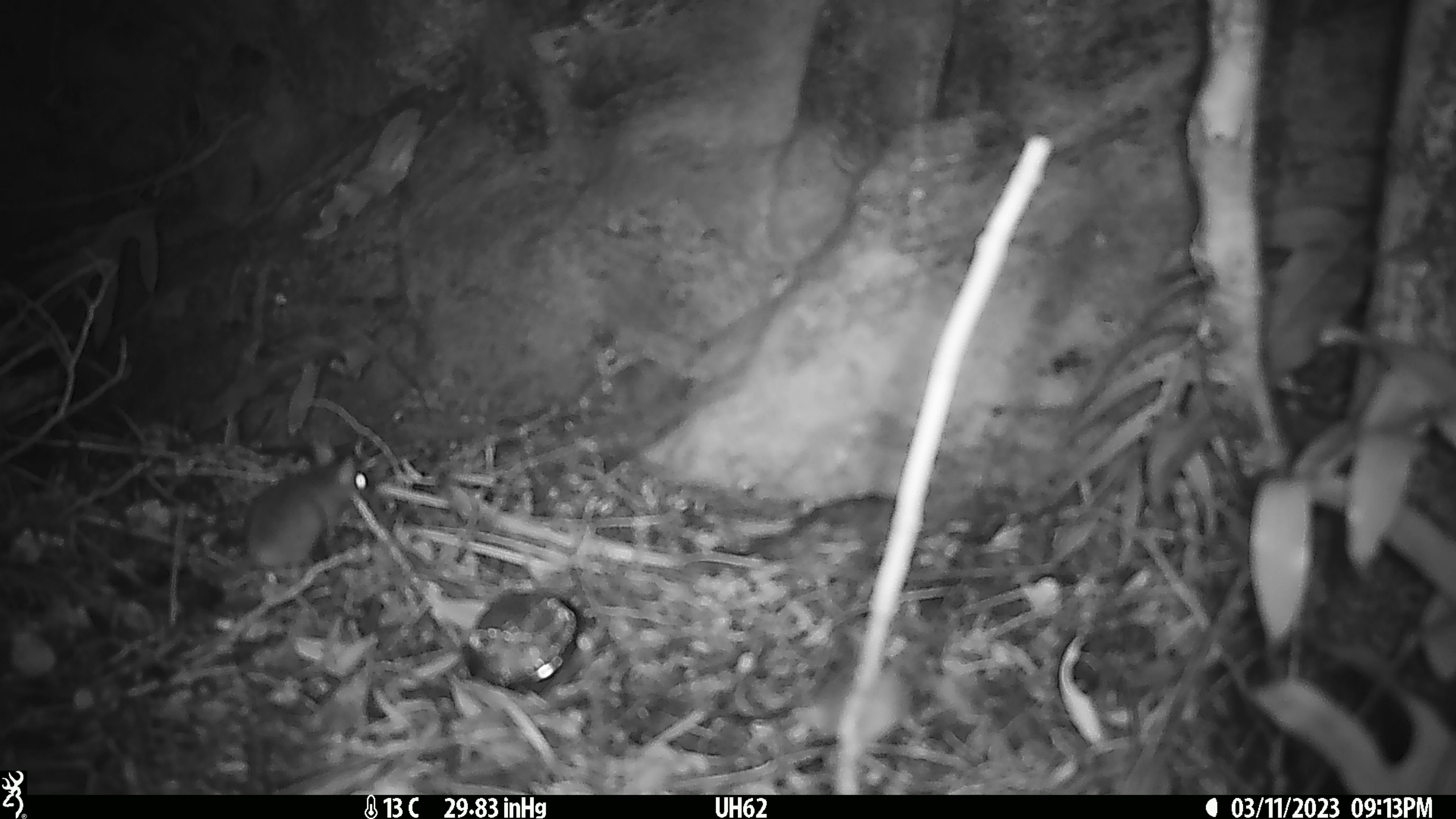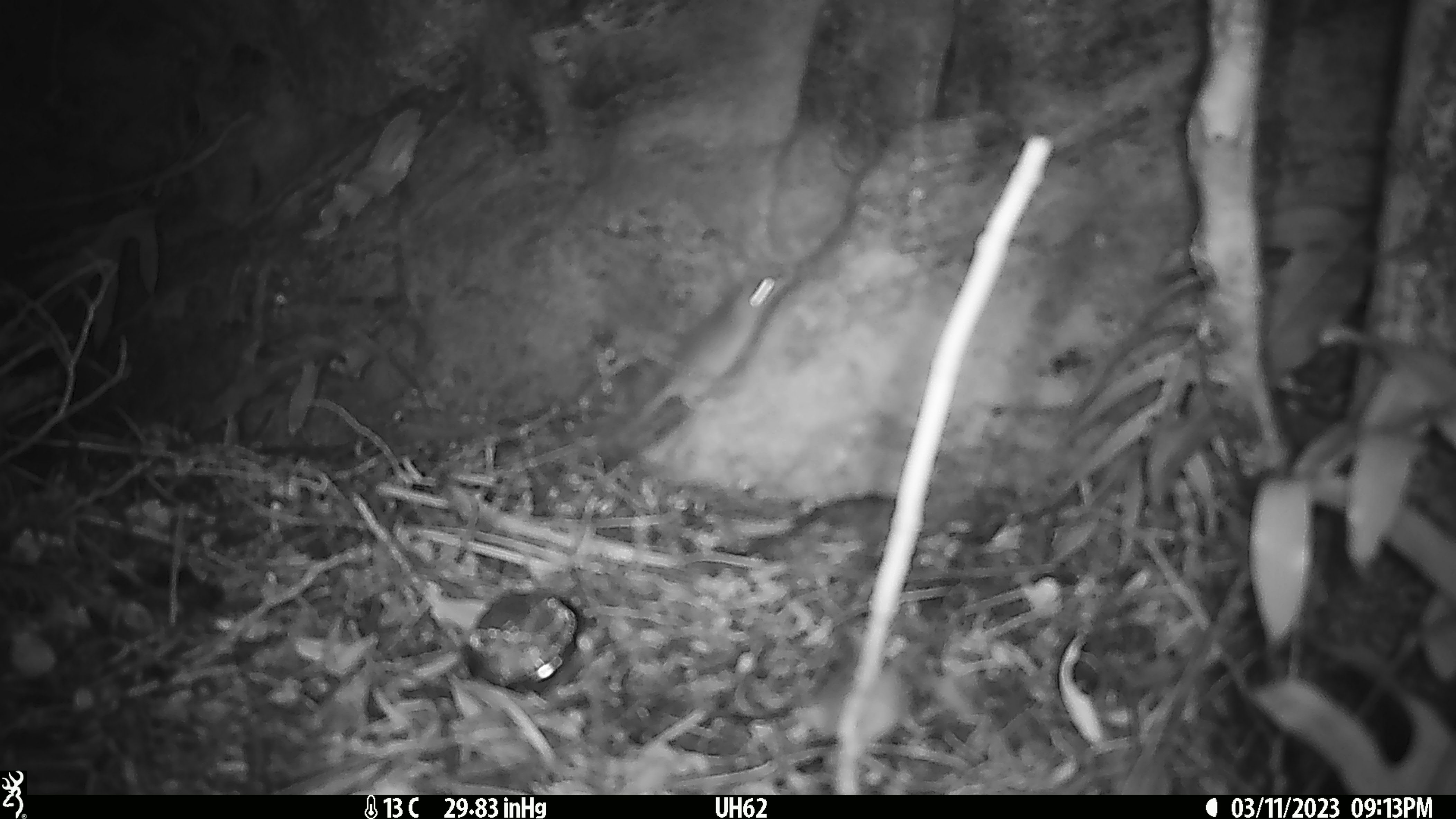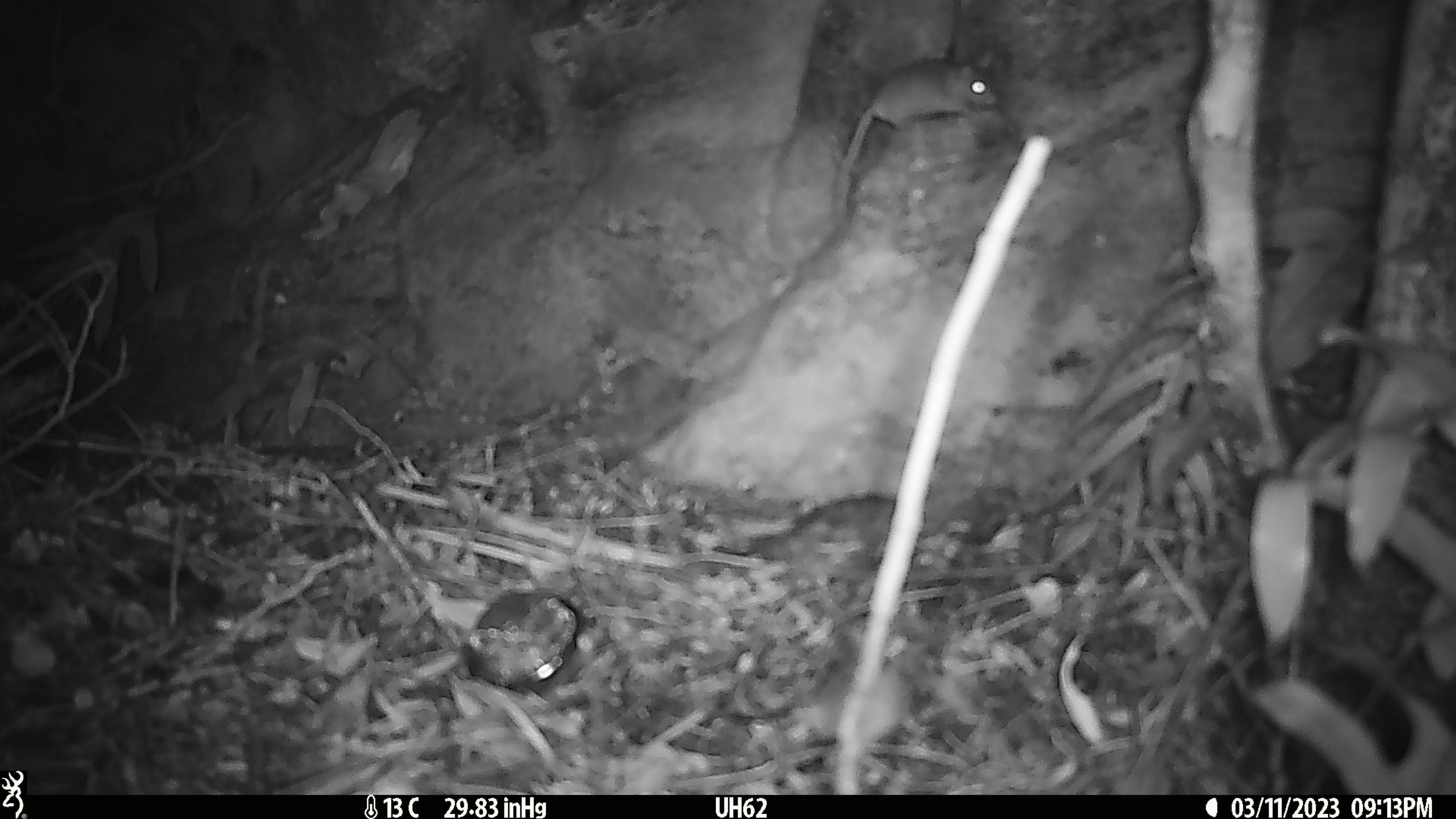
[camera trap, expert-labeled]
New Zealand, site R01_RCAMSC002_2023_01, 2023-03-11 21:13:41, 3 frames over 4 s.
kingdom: Animalia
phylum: Chordata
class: Mammalia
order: Rodentia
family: Muridae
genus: Mus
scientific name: Mus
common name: mouse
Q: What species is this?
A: Mouse (Mus).